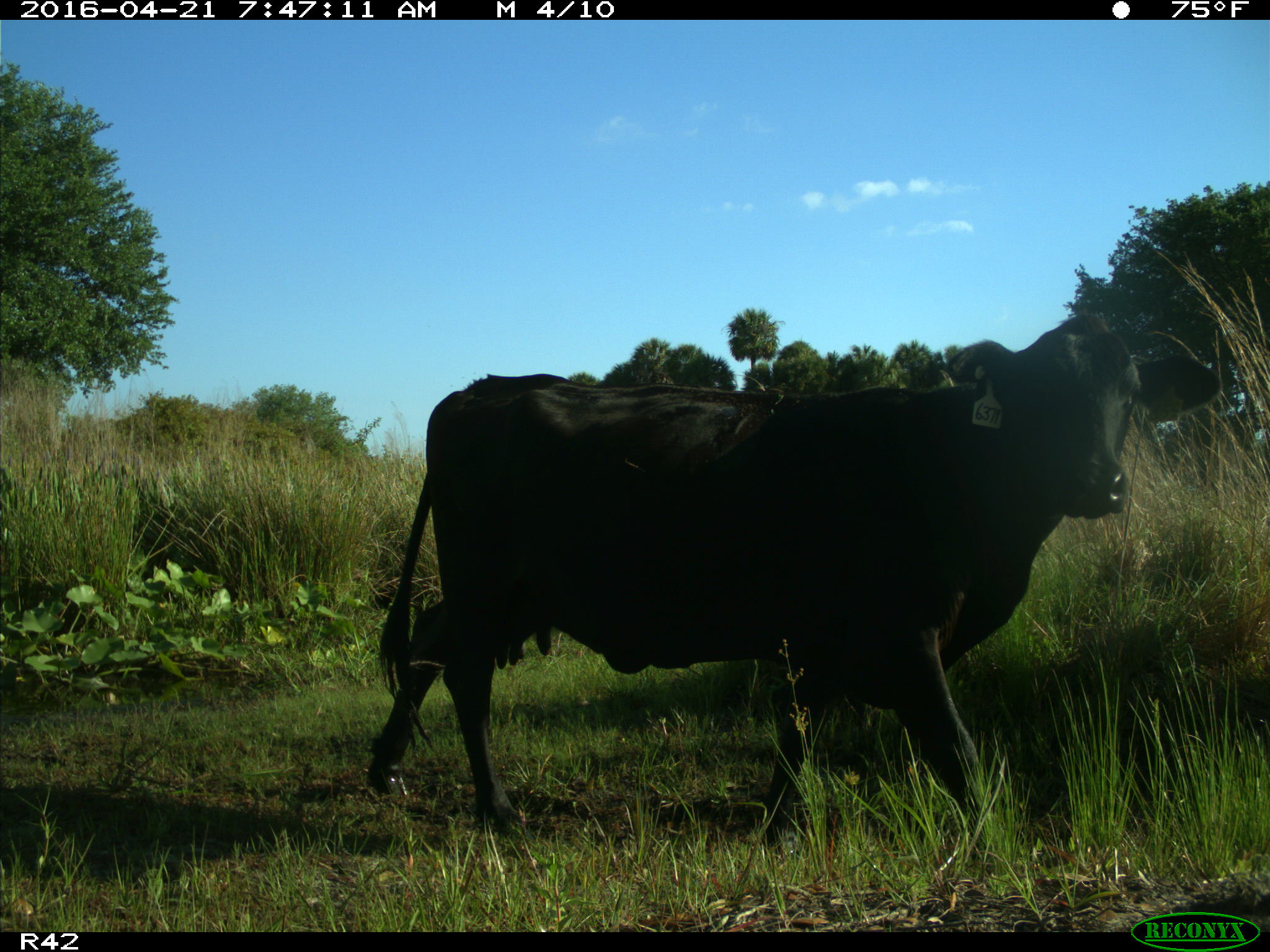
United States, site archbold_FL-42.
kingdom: Animalia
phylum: Chordata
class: Mammalia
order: Artiodactyla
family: Bovidae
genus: Bos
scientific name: Bos taurus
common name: domestic cow